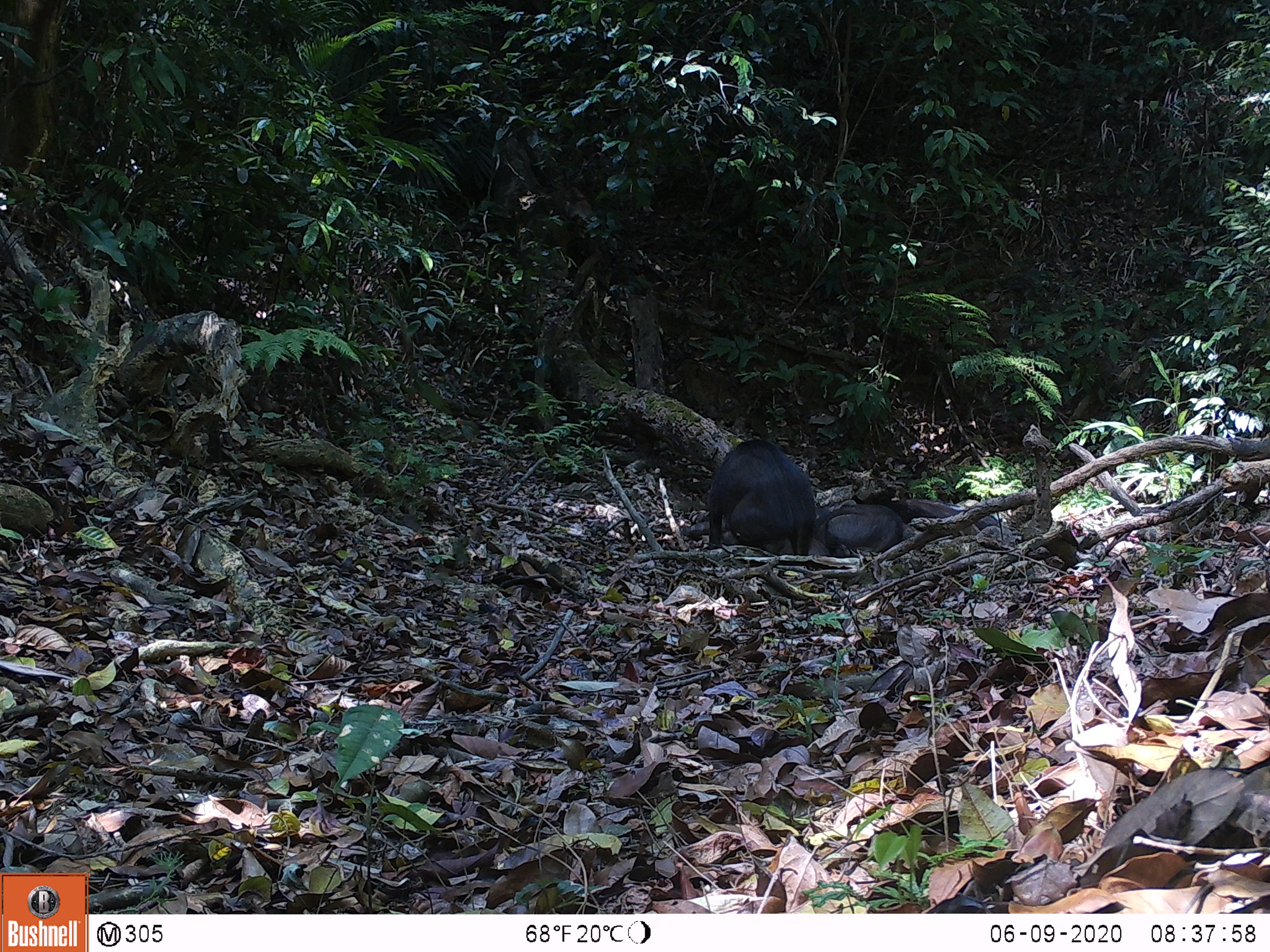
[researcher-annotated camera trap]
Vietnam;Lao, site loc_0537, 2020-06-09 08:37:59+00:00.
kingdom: Animalia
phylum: Chordata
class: Mammalia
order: Artiodactyla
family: Suidae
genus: Sus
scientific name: Sus scrofa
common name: eurasian wild pig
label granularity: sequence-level